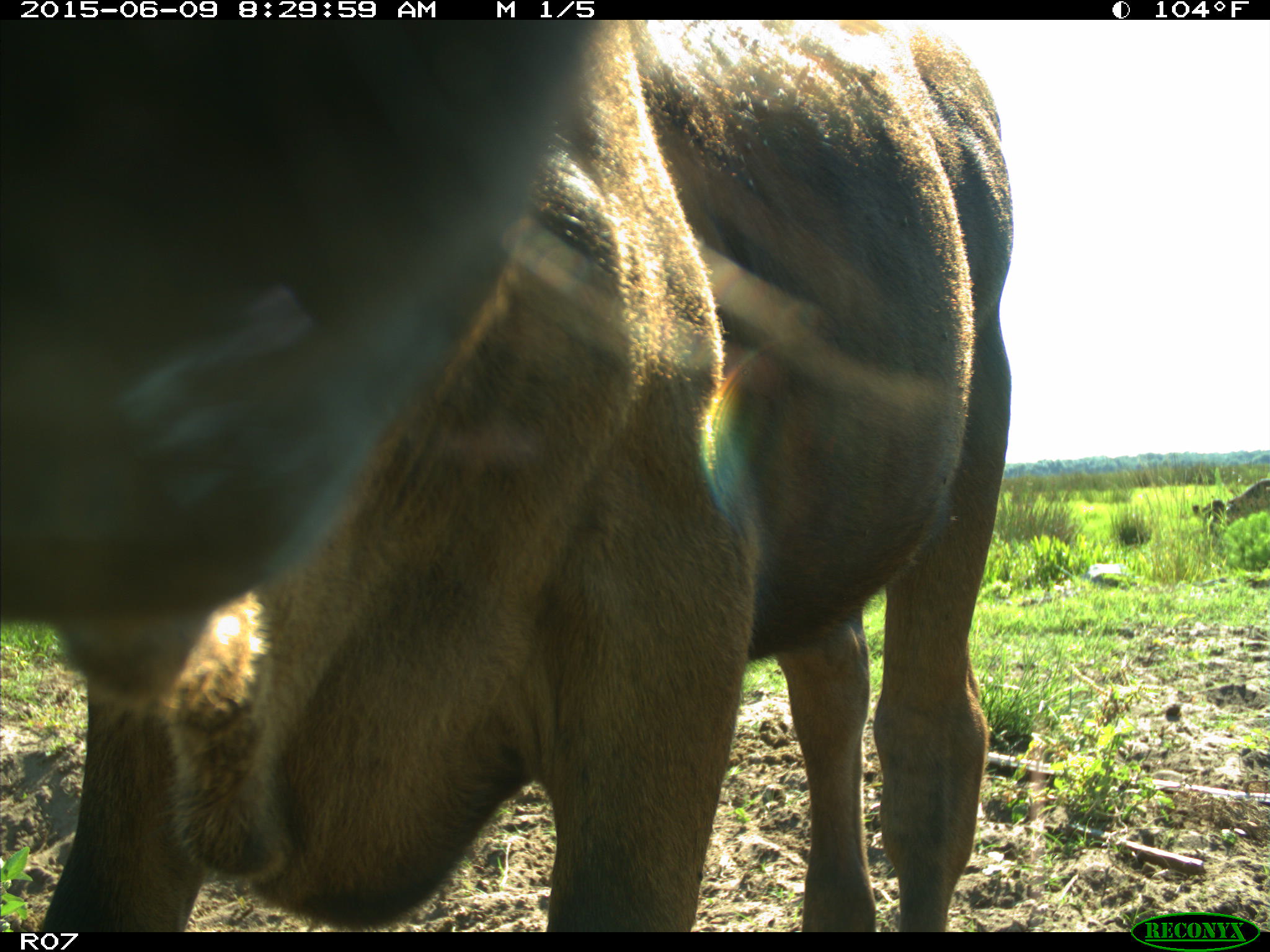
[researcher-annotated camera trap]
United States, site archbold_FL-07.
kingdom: Animalia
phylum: Chordata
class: Mammalia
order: Artiodactyla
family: Bovidae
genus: Bos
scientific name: Bos taurus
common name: domestic cow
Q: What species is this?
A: Bos taurus (domestic cow).